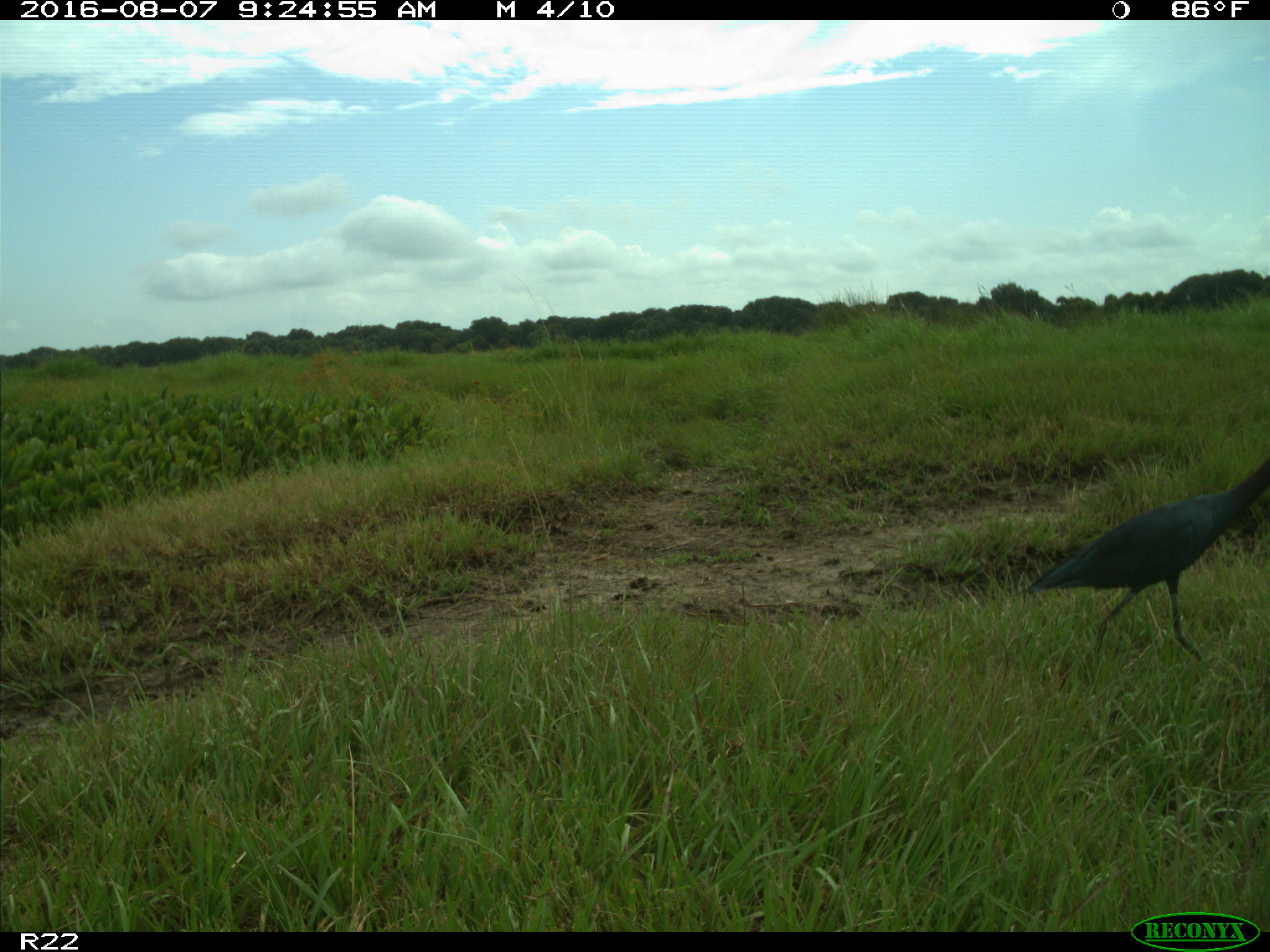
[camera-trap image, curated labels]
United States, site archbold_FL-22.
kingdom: Animalia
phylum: Chordata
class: Aves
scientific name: Aves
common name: birds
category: unidentified bird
Unidentified bird (birds) (Aves).